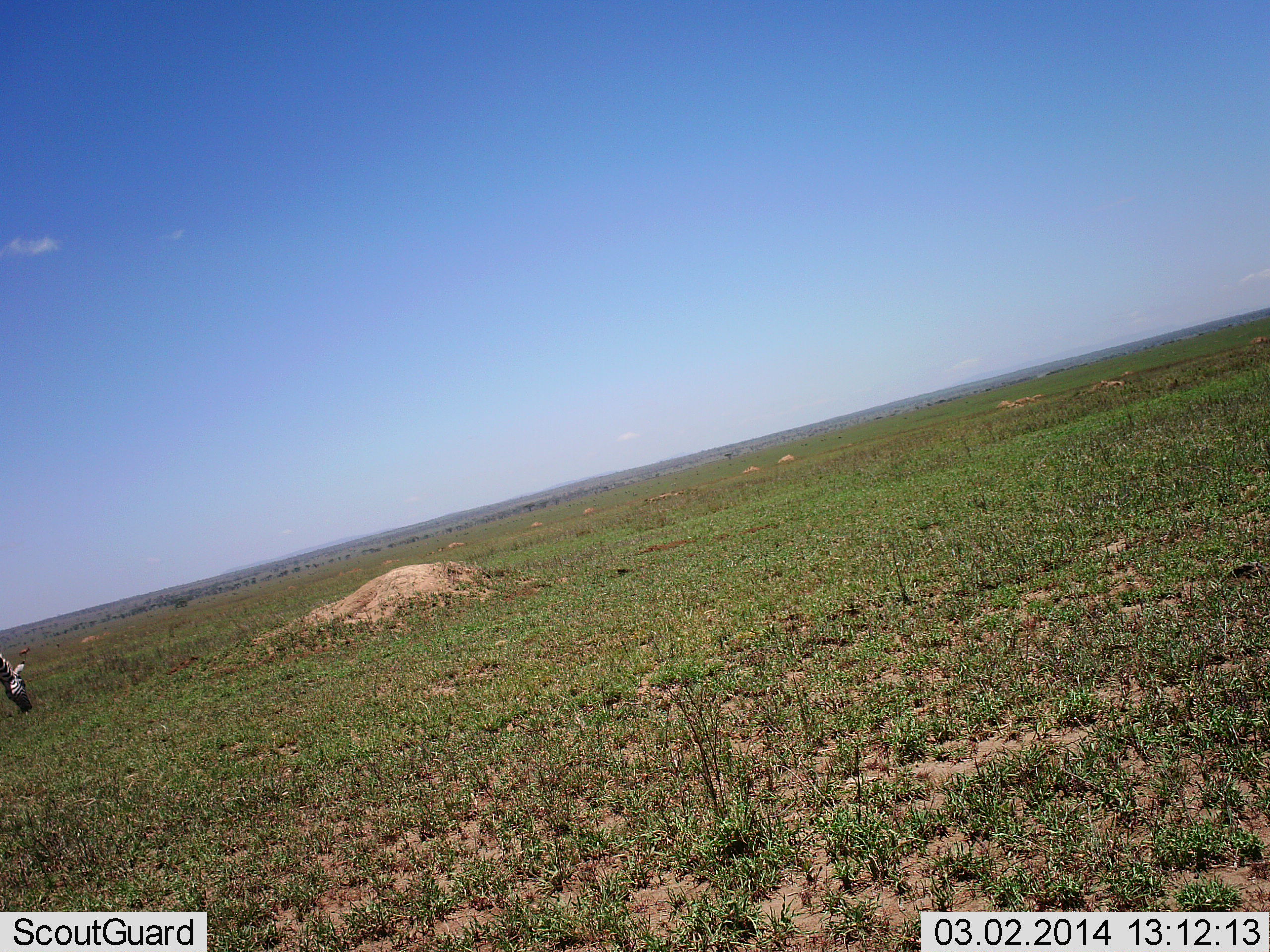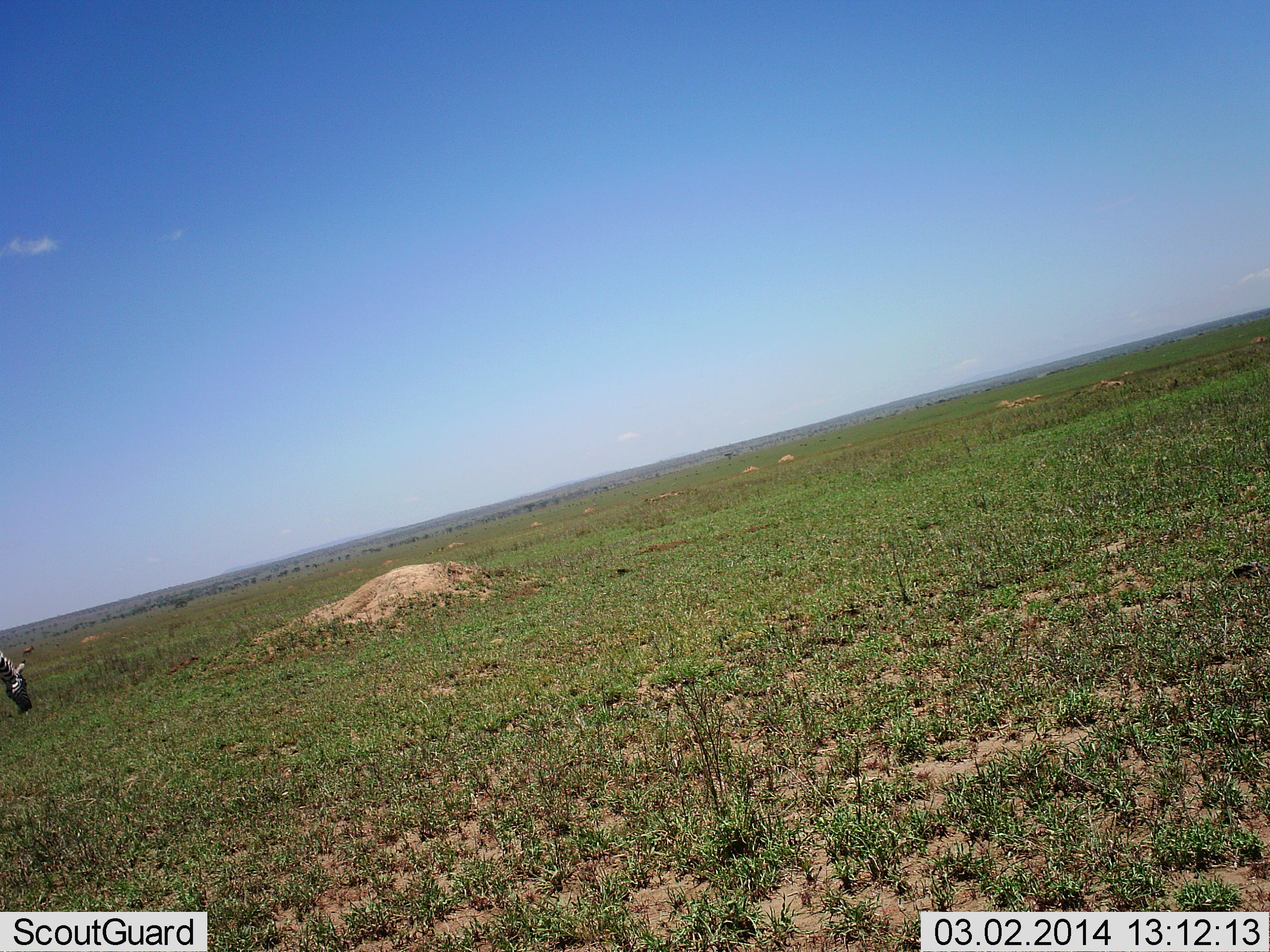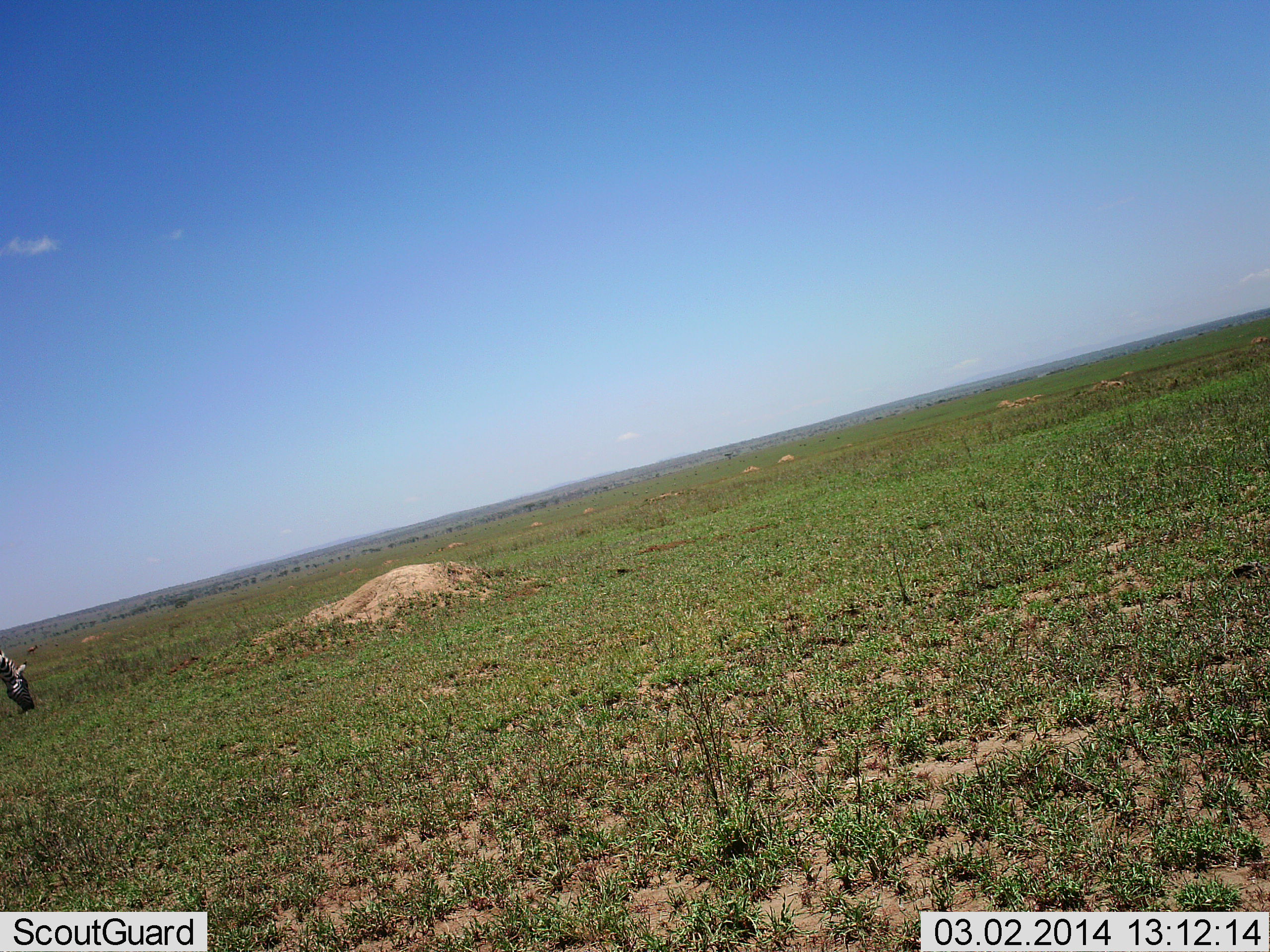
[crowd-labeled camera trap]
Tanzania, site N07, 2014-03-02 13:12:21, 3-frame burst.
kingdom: Animalia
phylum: Chordata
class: Mammalia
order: Perissodactyla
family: Equidae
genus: Equus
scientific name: Equus quagga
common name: plains zebra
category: zebra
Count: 1.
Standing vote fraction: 8%.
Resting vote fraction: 0%.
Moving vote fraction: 0%.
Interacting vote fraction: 0%.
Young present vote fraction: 0%.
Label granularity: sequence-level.